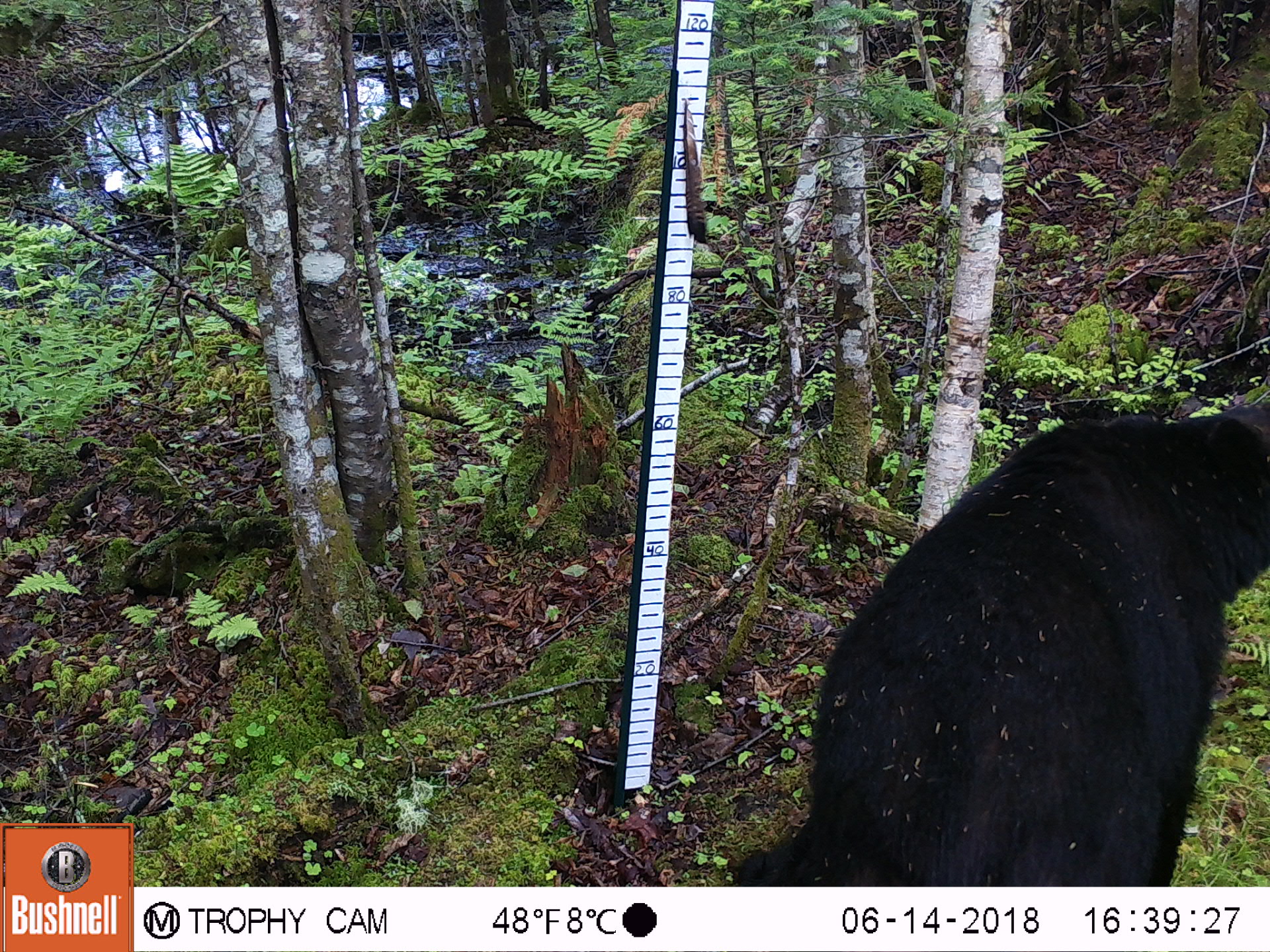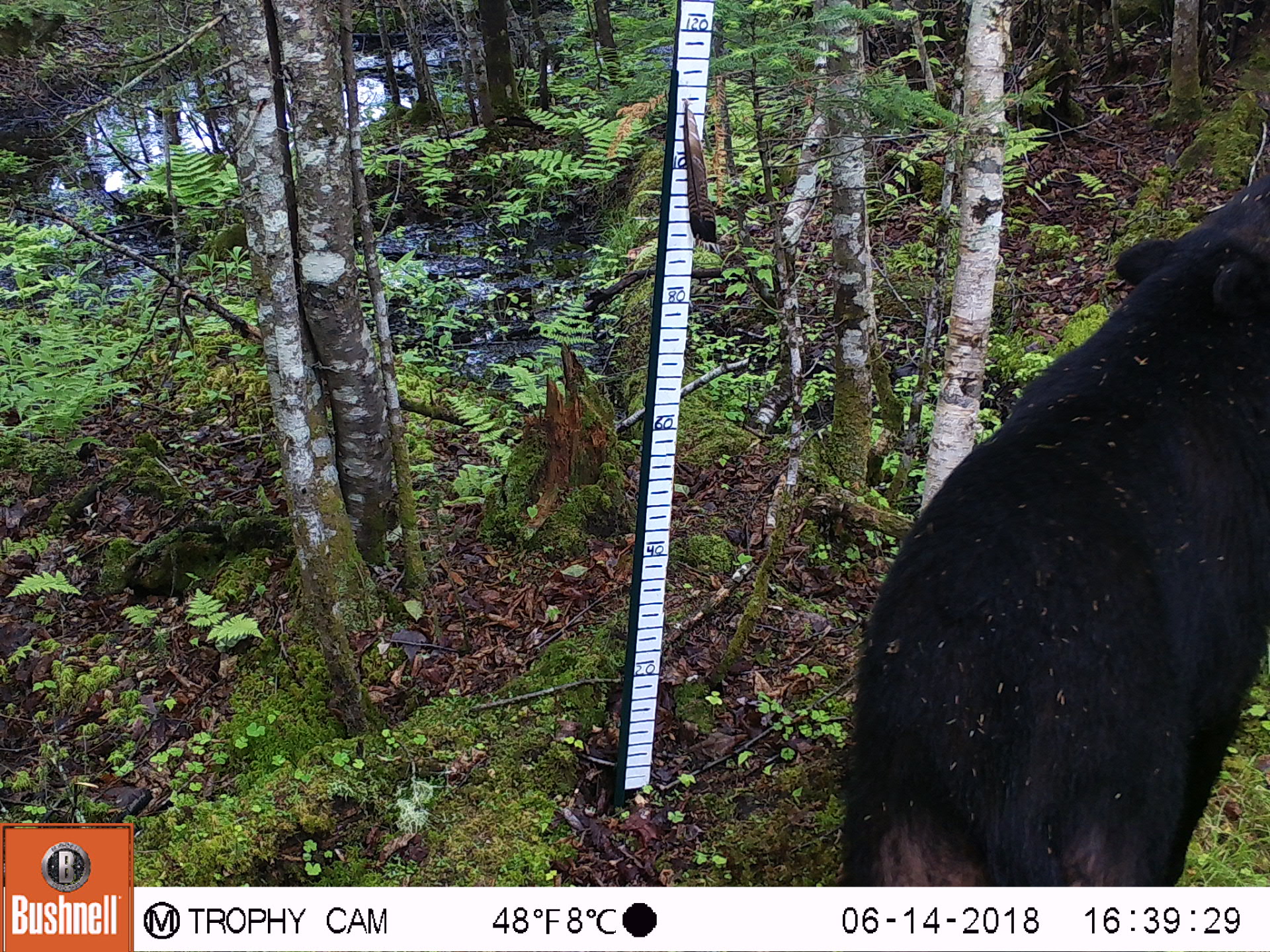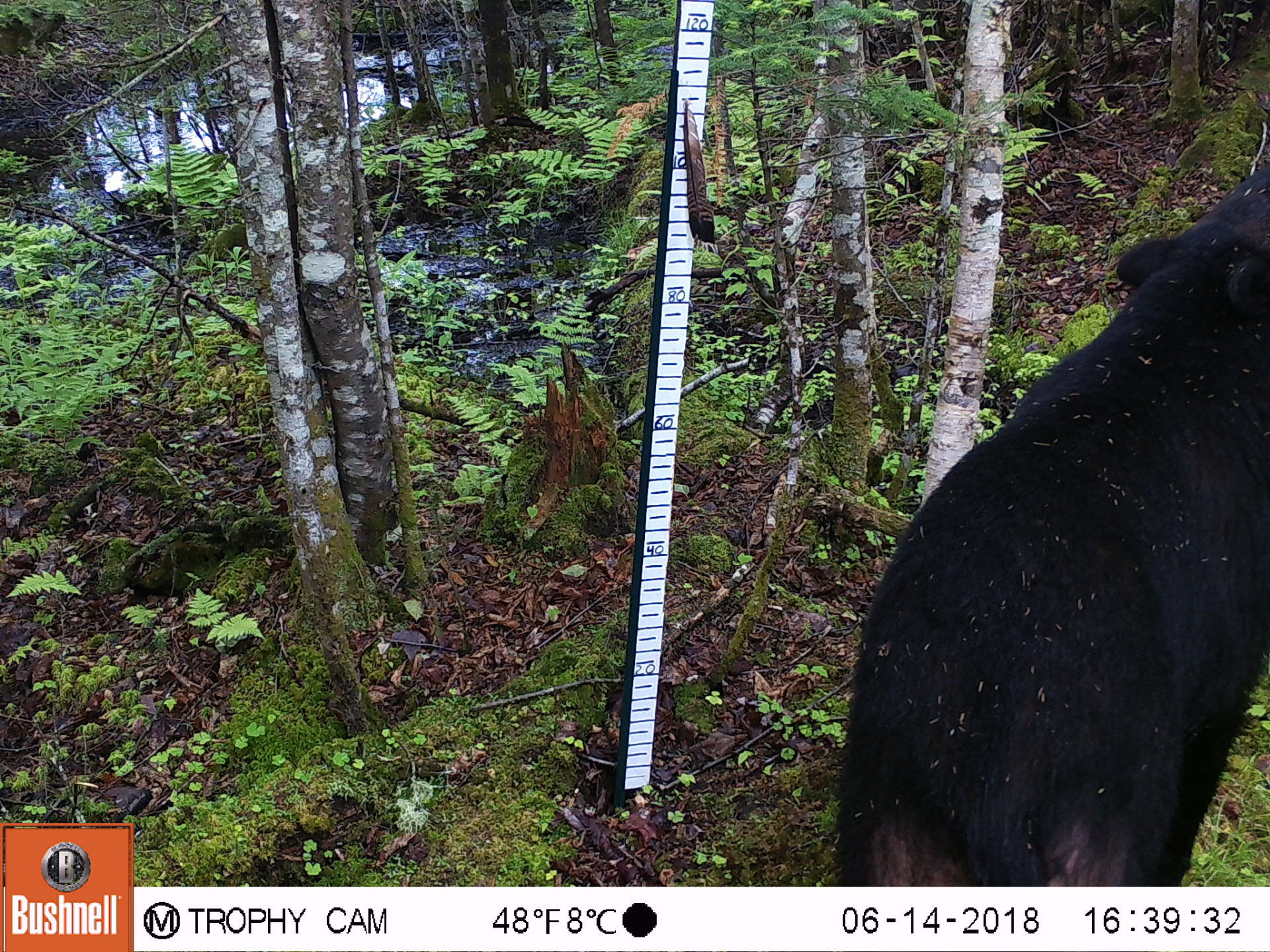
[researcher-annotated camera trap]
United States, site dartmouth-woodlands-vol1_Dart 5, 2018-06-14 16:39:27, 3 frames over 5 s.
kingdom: Animalia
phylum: Chordata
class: Mammalia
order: Carnivora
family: Ursidae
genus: Ursus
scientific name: Ursus americanus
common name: black bear